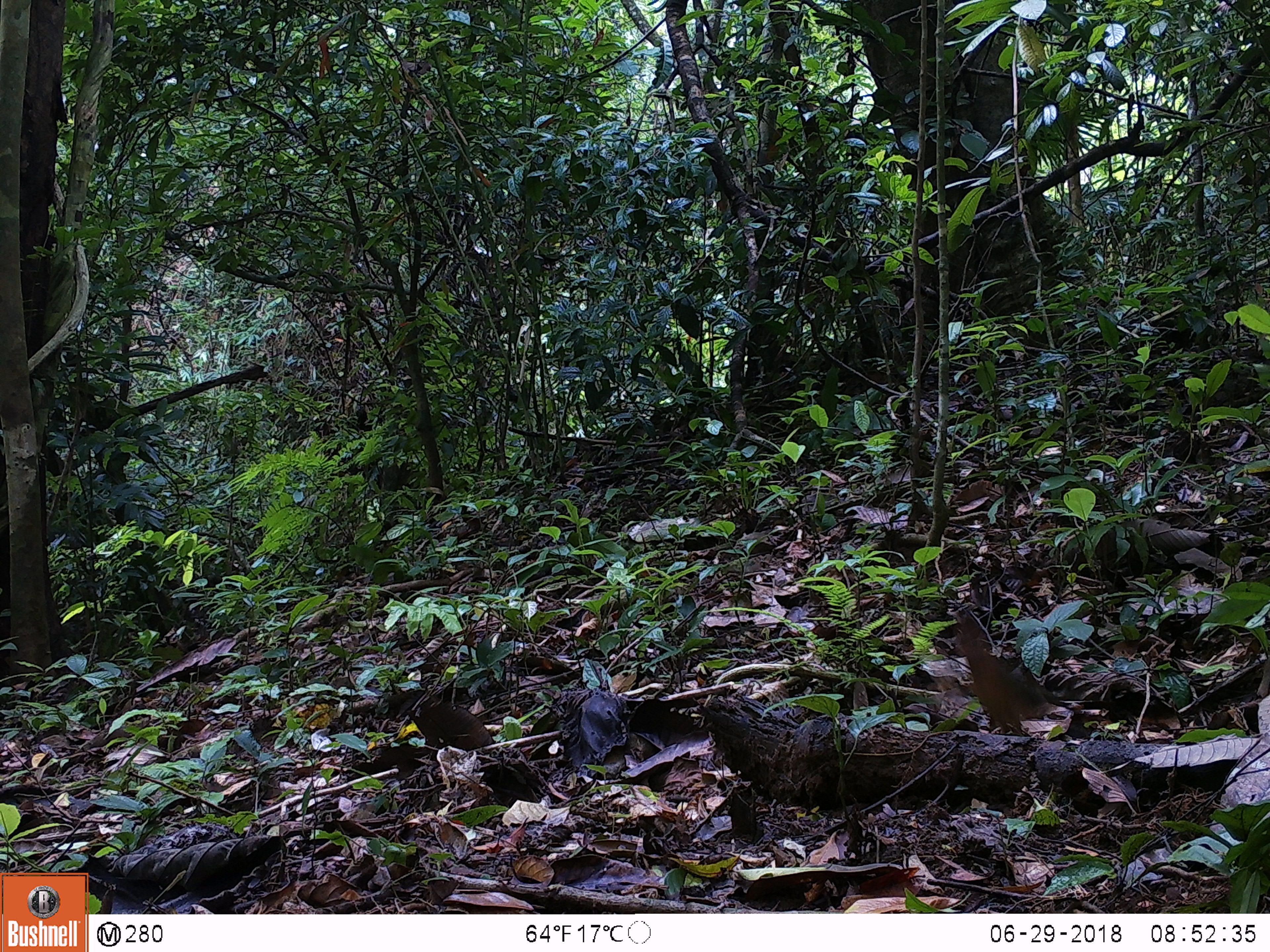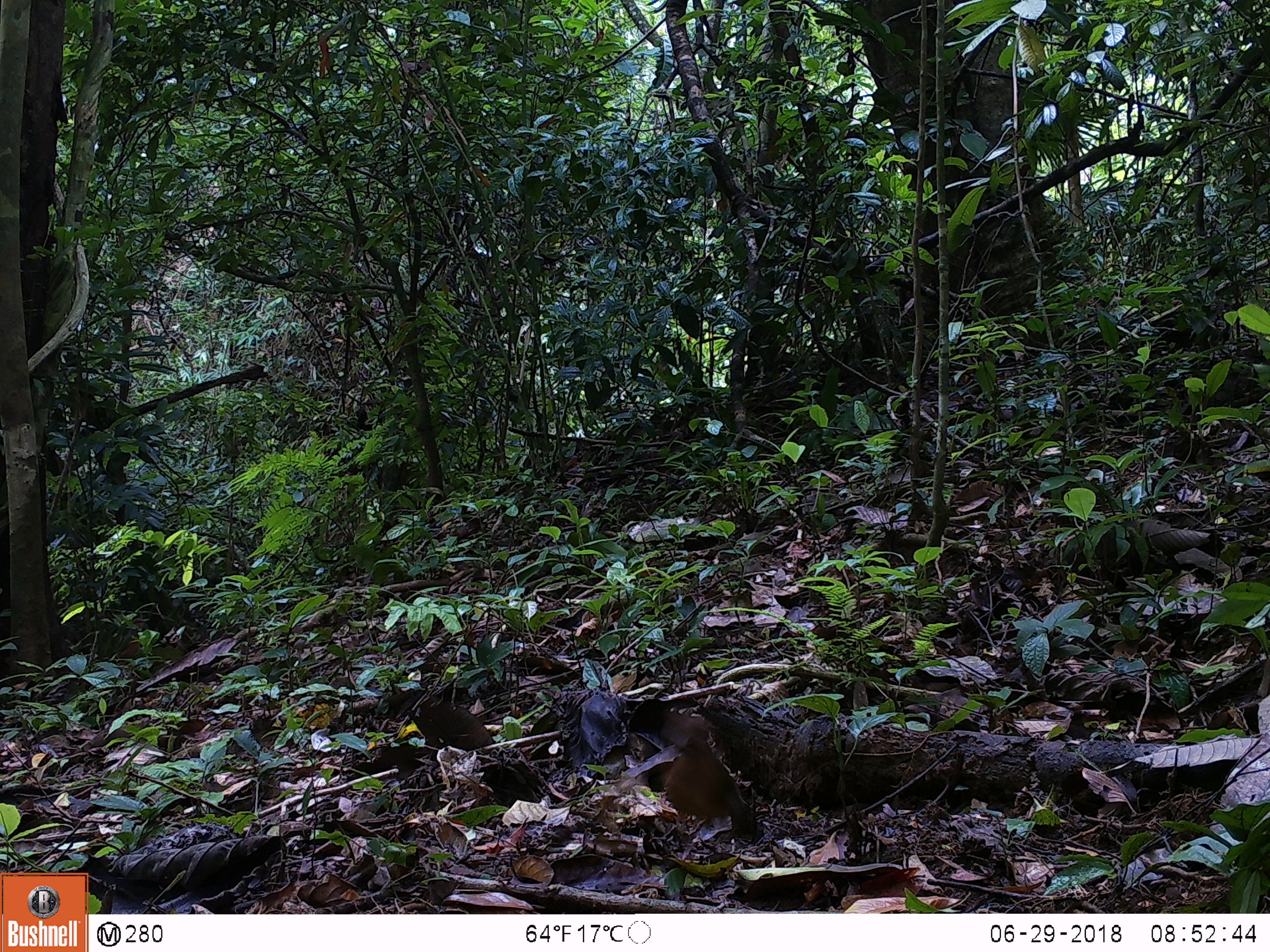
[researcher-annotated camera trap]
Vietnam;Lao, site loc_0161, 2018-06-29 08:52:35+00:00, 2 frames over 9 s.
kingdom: Animalia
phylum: Chordata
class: Aves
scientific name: Aves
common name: bird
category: unidentified bird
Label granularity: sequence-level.